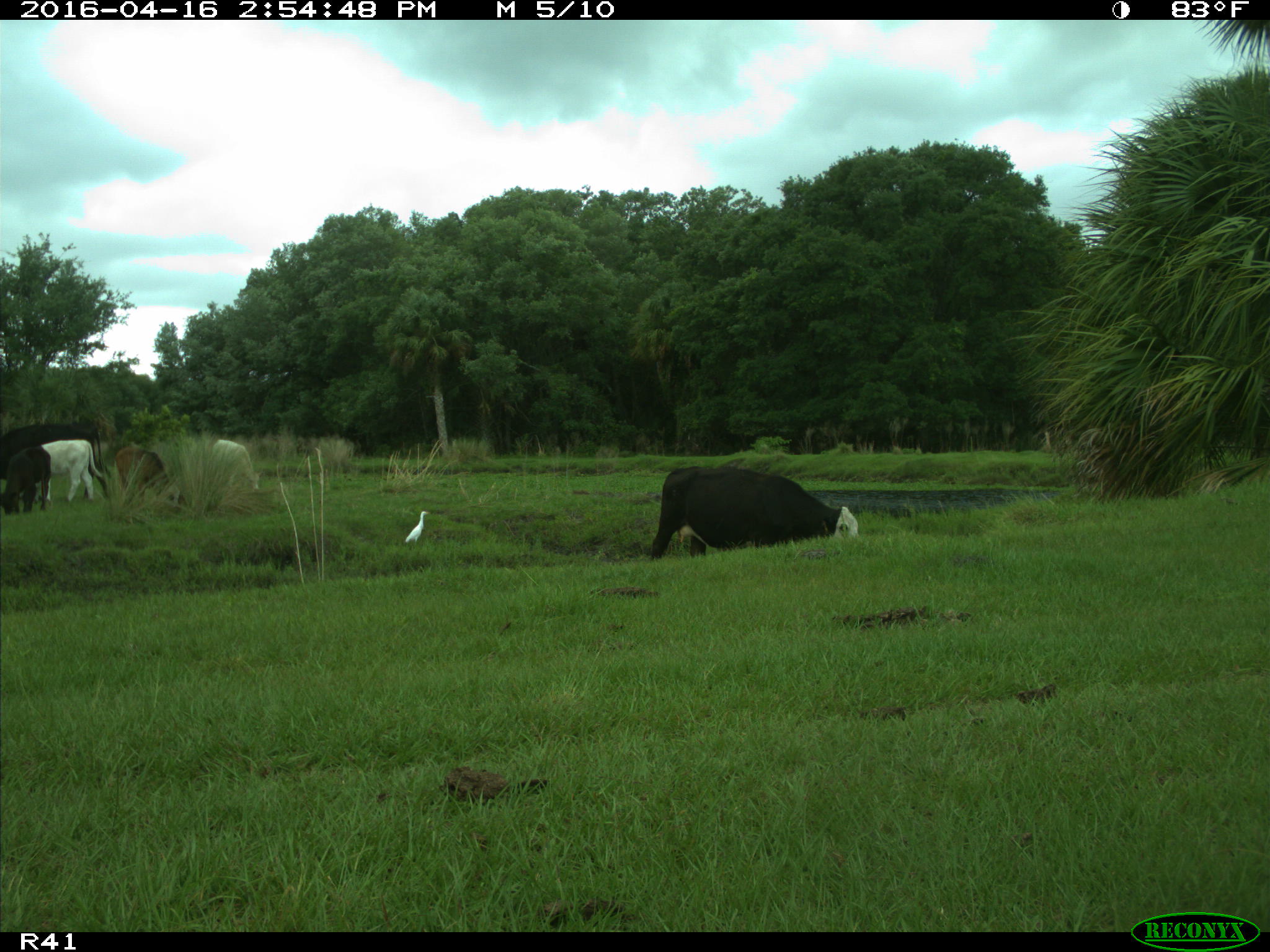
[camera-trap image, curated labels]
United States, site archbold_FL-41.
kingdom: Animalia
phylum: Chordata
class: Mammalia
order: Artiodactyla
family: Bovidae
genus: Bos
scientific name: Bos taurus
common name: domestic cow